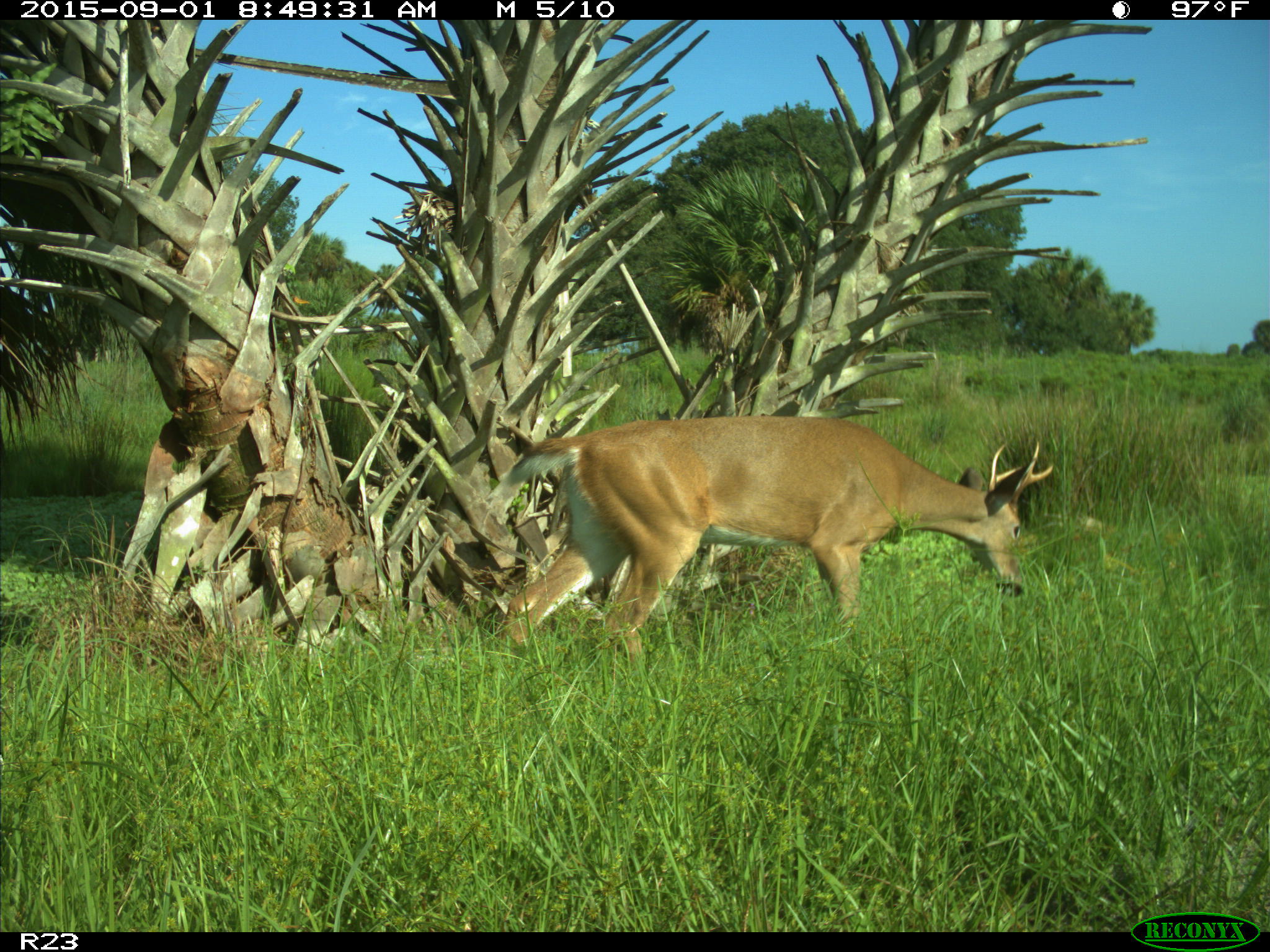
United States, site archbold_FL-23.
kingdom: Animalia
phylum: Chordata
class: Mammalia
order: Artiodactyla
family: Cervidae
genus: Odocoileus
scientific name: Odocoileus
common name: deer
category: unidentified deer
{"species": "unidentified deer (deer) (Odocoileus)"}